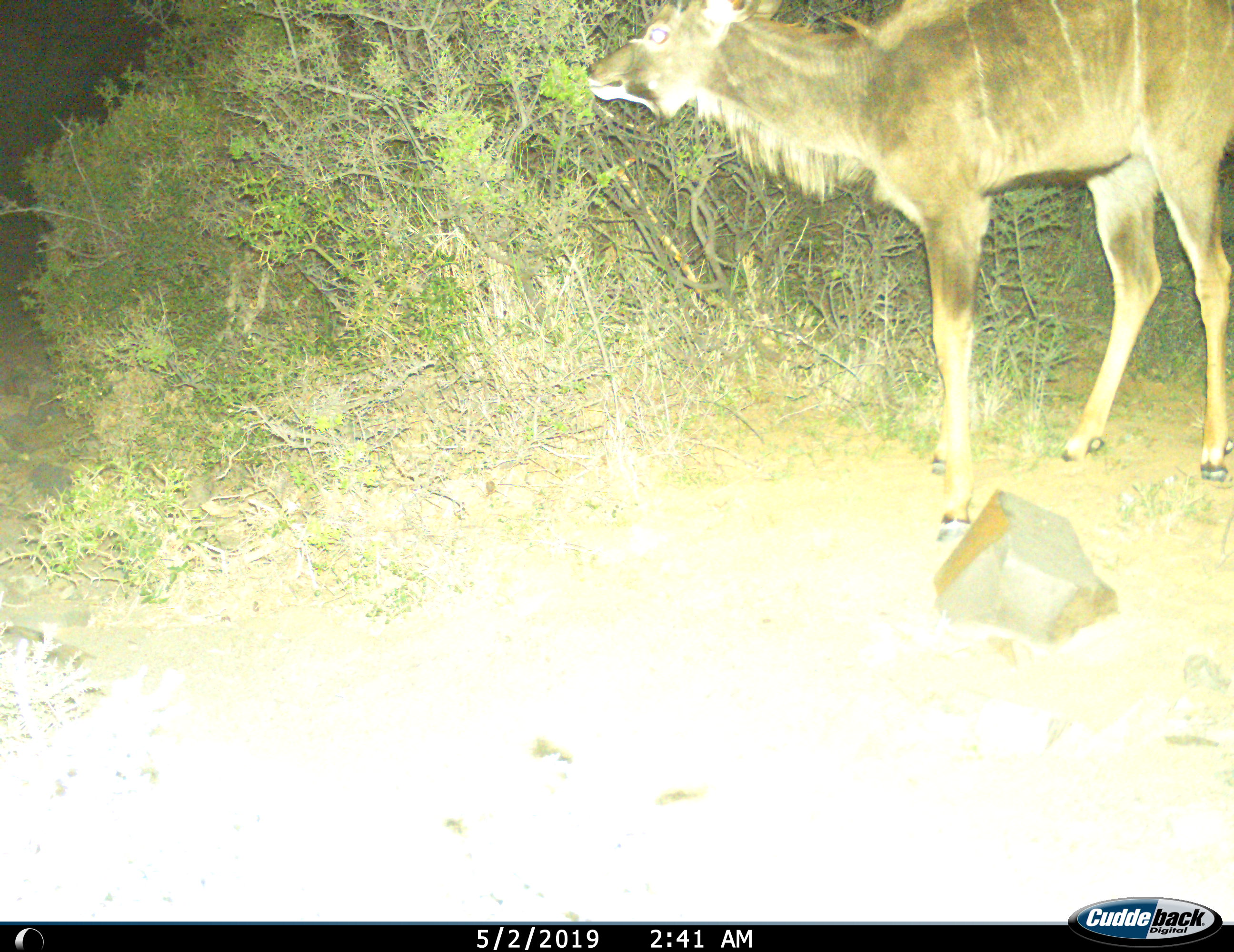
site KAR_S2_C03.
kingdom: Animalia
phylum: Chordata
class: Mammalia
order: Artiodactyla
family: Bovidae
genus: Tragelaphus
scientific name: Tragelaphus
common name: kudu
Kudu (Tragelaphus), count 1. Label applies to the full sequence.